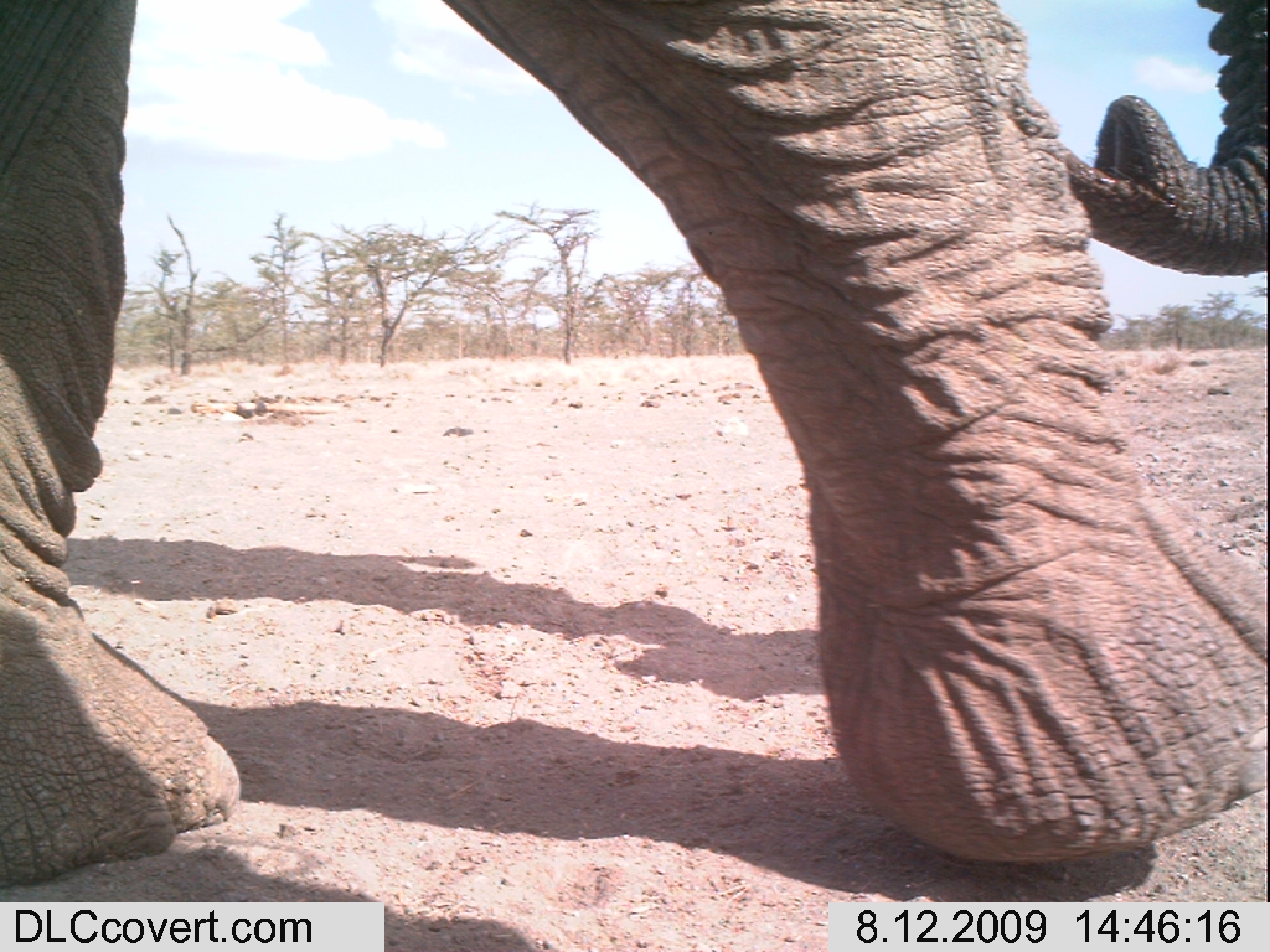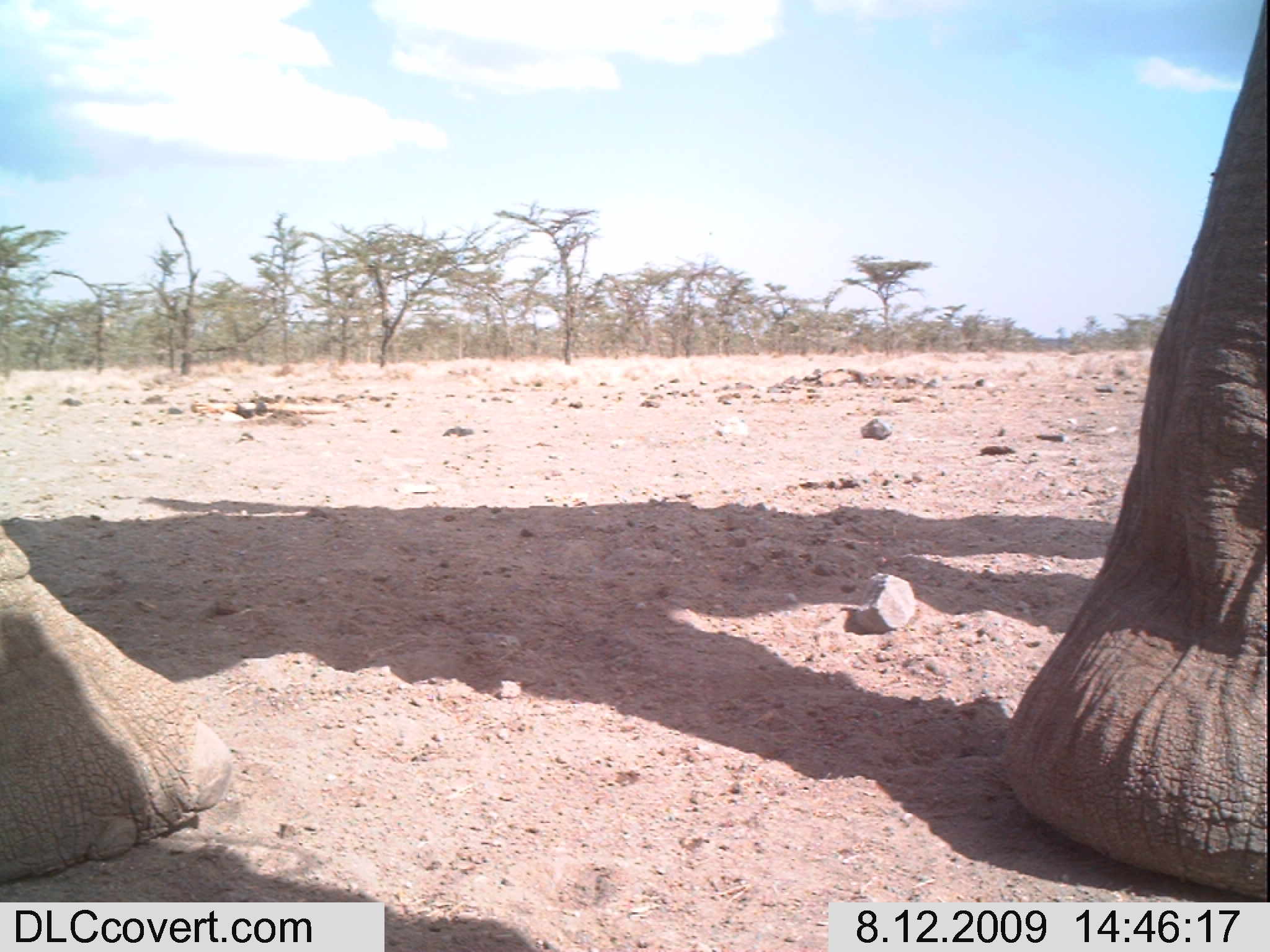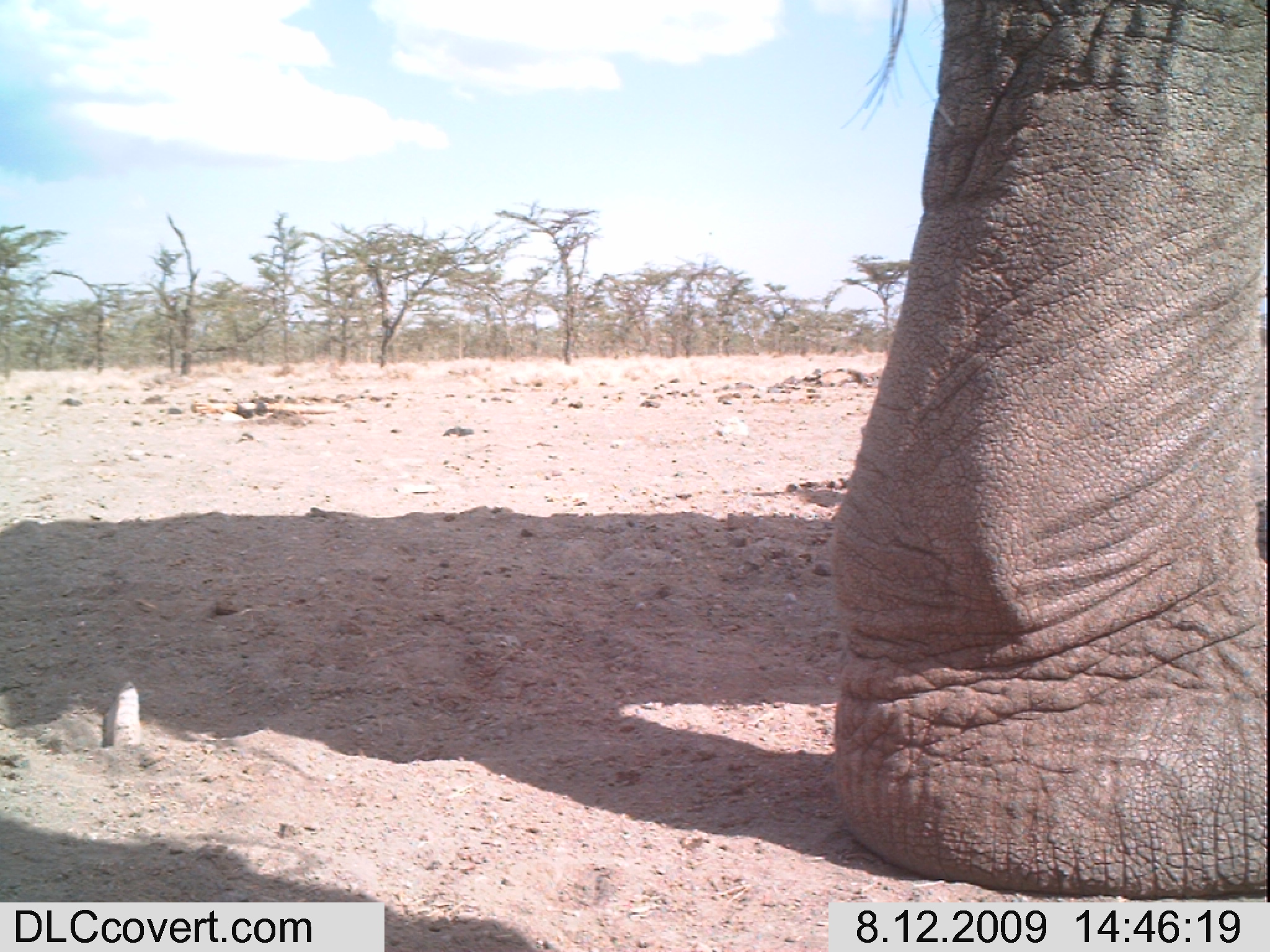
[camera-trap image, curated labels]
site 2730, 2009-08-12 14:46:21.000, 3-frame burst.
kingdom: Animalia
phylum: Chordata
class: Mammalia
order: Proboscidea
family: Elephantidae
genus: Loxodonta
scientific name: Loxodonta africana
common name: african bush elephant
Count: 1.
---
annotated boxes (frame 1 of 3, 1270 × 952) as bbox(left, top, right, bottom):
loxodonta africana: bbox(0, 0, 1270, 887)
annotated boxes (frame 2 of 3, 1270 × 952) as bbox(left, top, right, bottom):
loxodonta africana: bbox(0, 0, 1270, 902)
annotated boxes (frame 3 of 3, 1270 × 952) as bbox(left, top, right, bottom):
loxodonta africana: bbox(826, 0, 1270, 897)